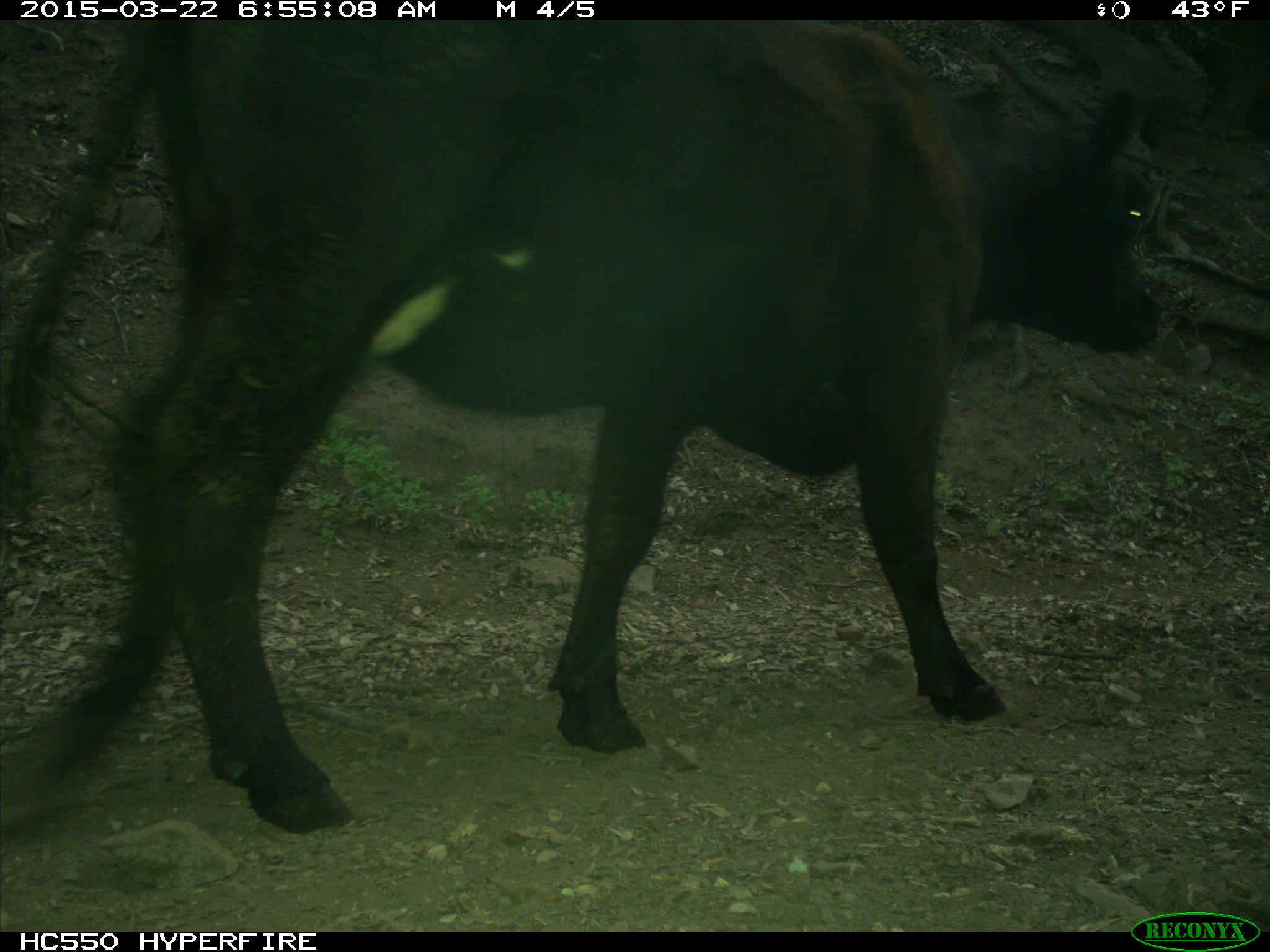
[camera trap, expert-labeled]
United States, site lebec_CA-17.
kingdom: Animalia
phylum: Chordata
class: Mammalia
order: Artiodactyla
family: Bovidae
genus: Bos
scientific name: Bos taurus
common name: domestic cow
Bos taurus (domestic cow).